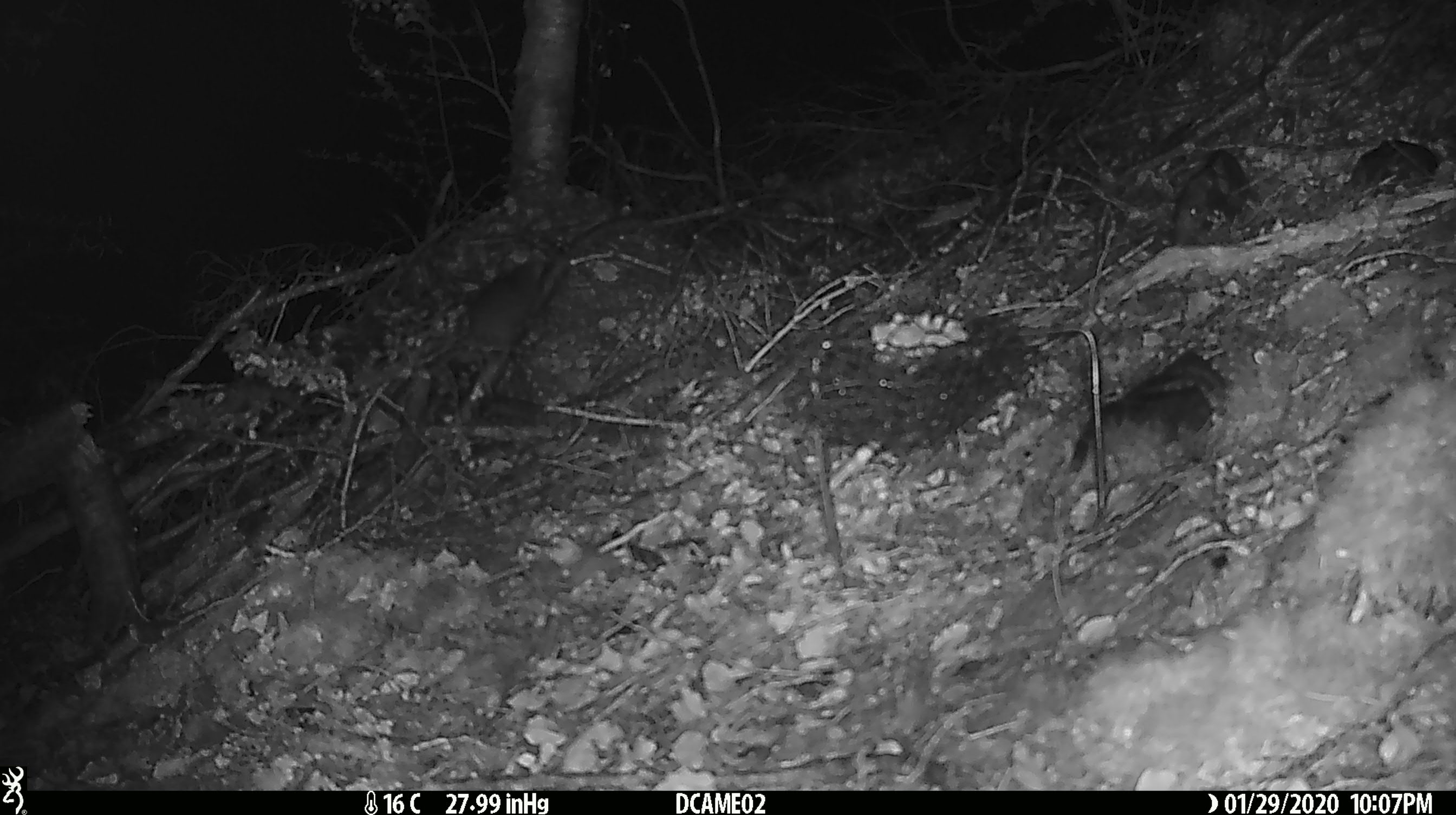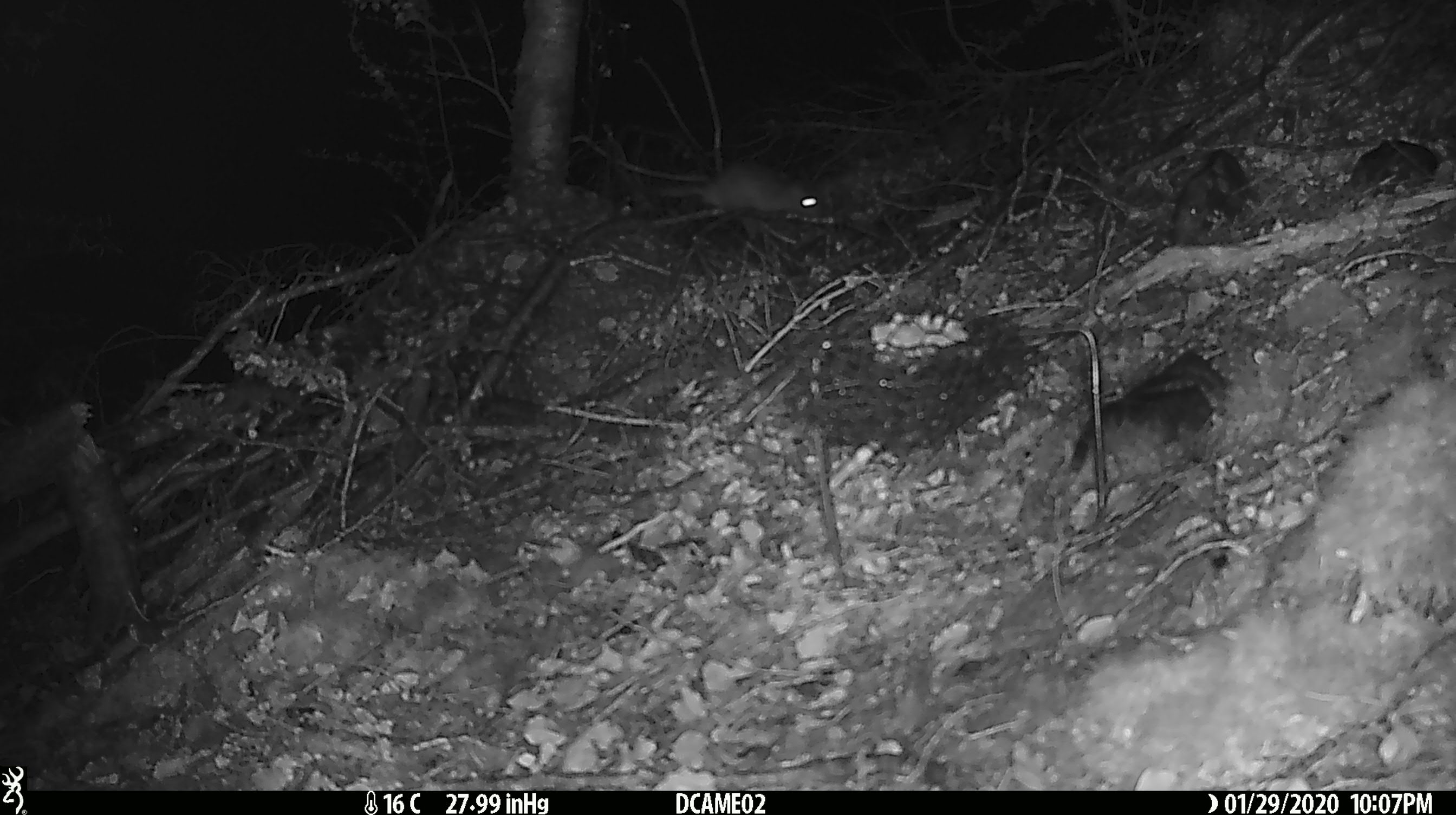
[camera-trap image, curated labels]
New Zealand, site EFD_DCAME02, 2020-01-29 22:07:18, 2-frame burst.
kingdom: Animalia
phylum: Chordata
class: Mammalia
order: Rodentia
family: Muridae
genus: Rattus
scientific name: Rattus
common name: rat